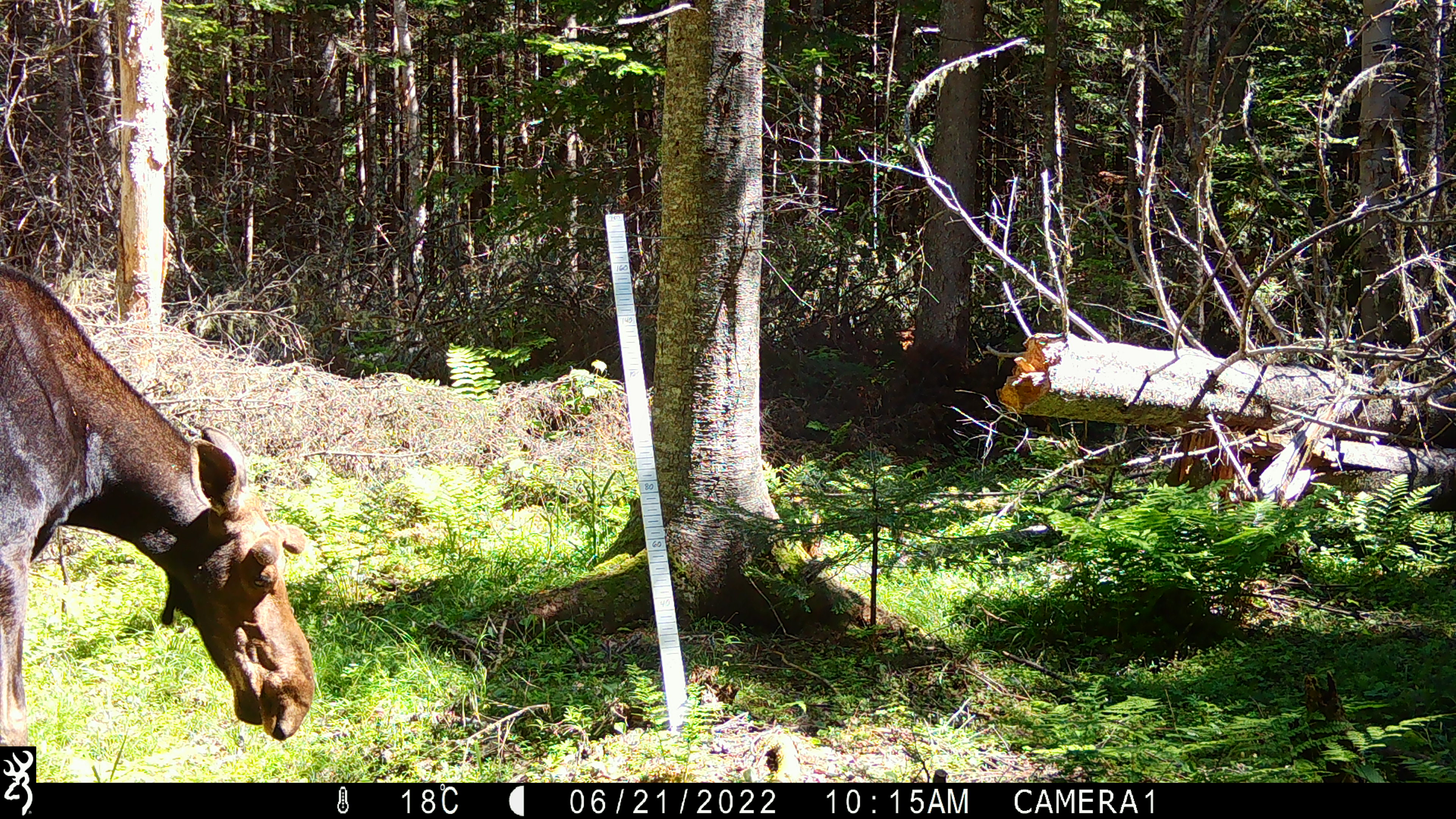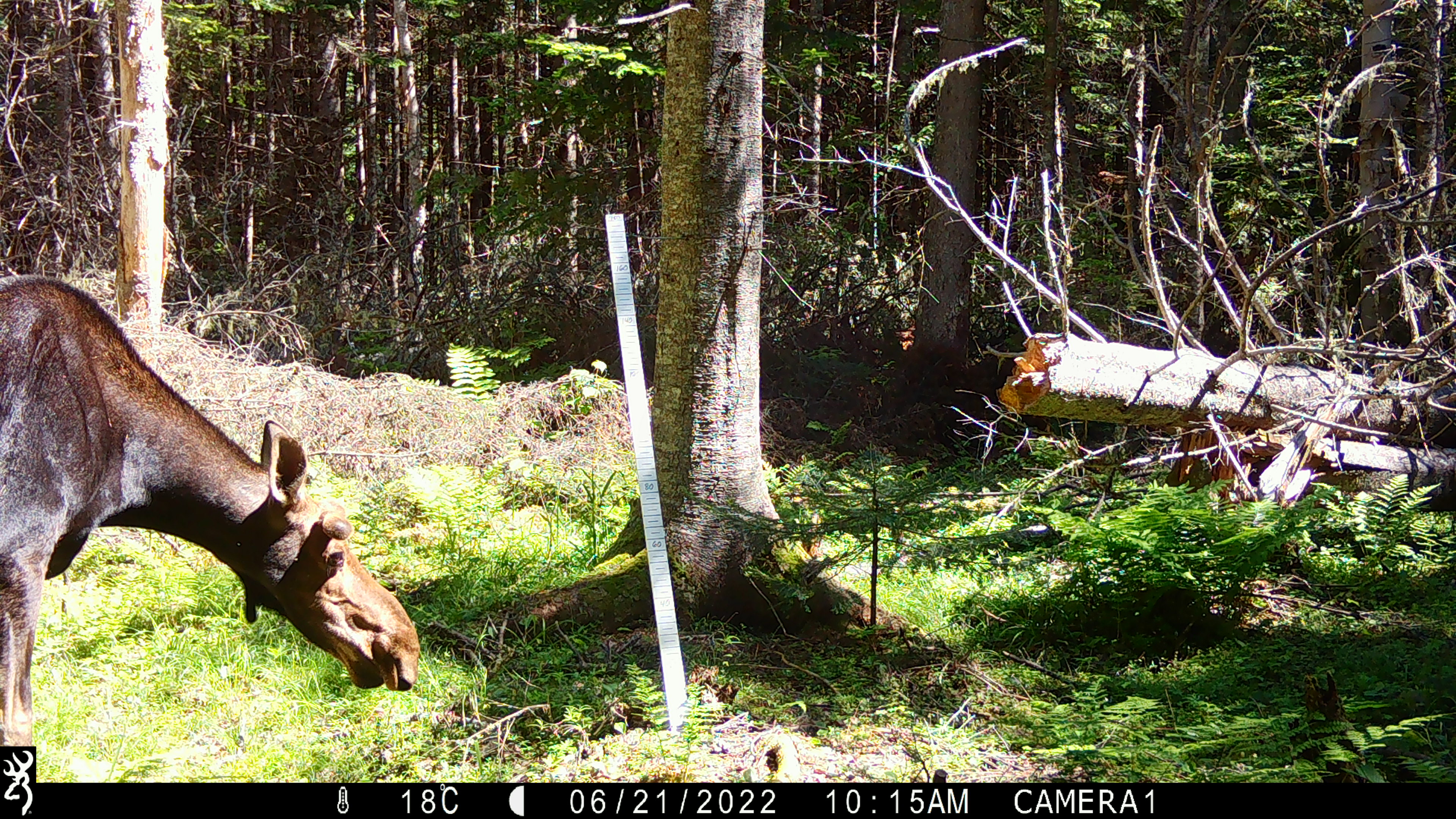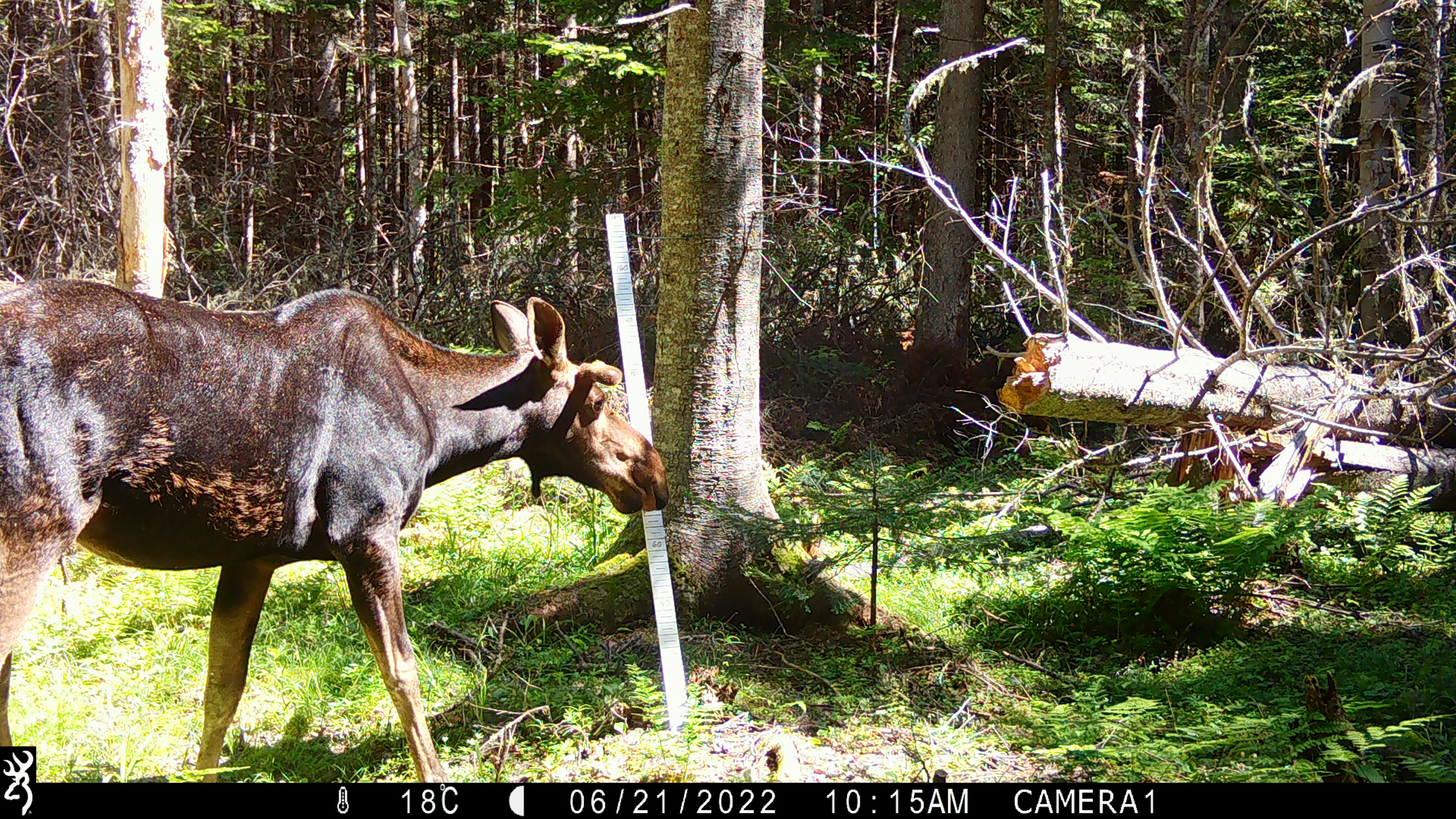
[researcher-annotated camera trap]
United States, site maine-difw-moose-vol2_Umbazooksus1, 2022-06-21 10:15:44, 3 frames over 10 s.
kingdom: Animalia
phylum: Chordata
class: Mammalia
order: Artiodactyla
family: Cervidae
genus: Alces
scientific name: Alces alces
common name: moose